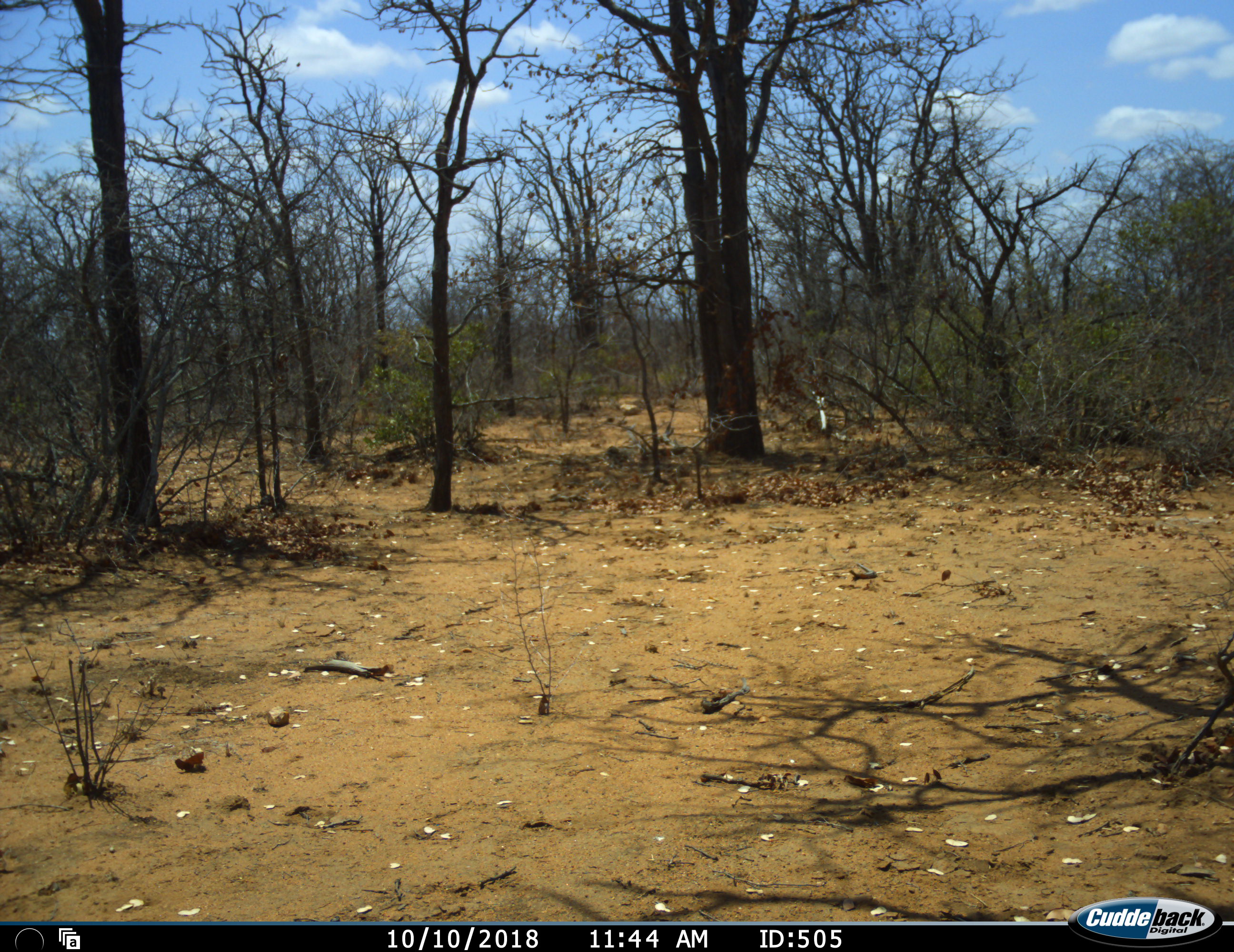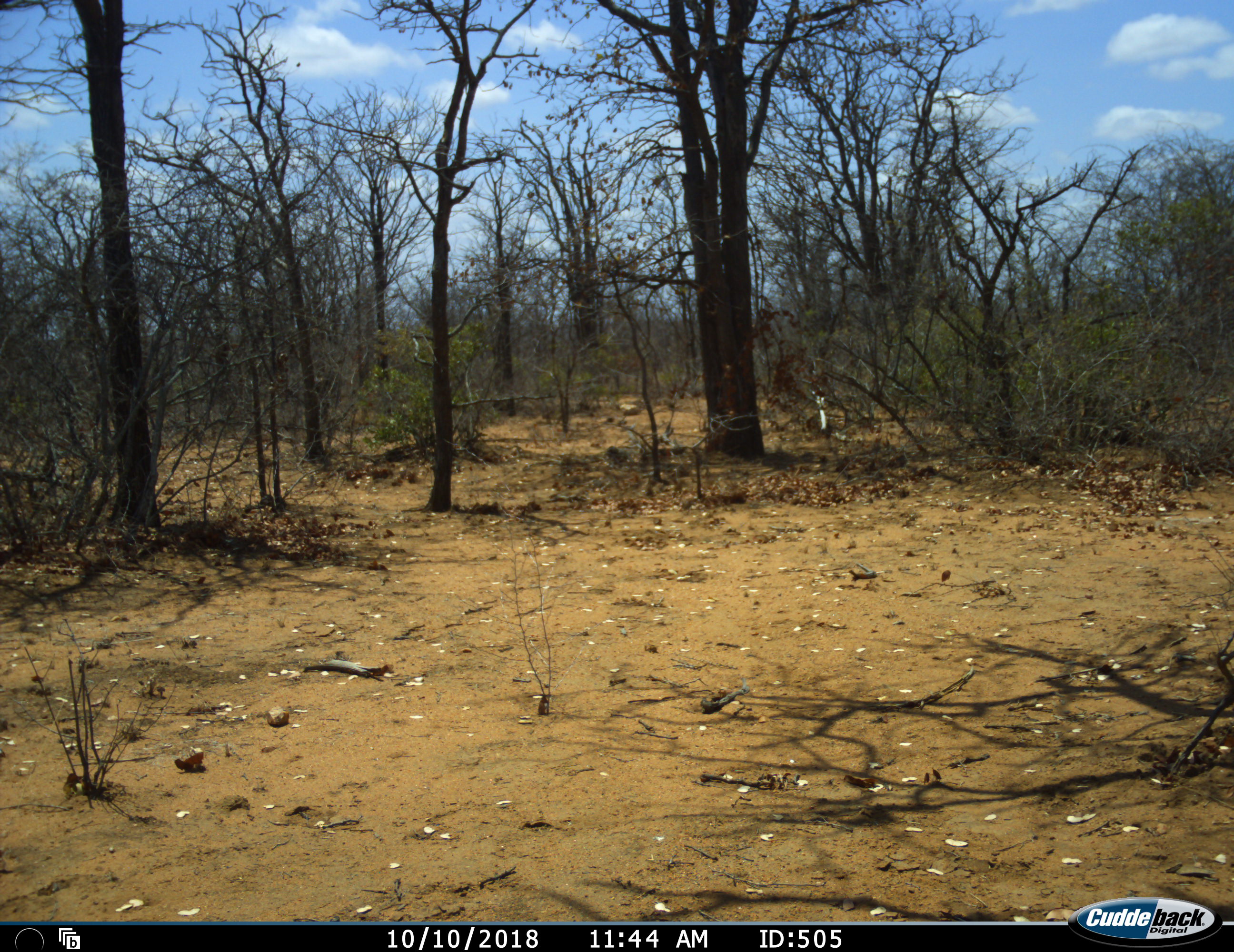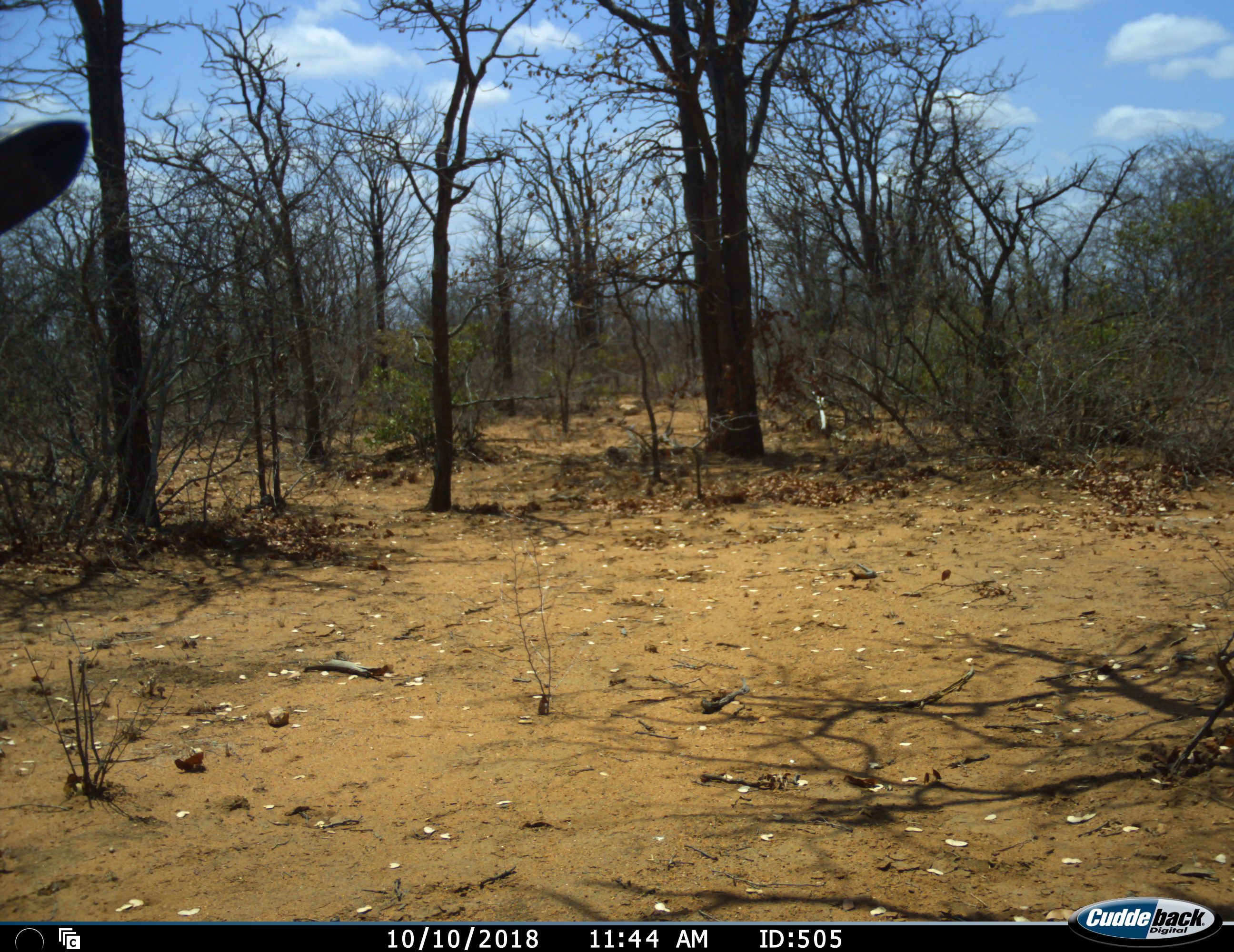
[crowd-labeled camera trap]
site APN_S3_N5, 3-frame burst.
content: unidentified animal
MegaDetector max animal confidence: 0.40